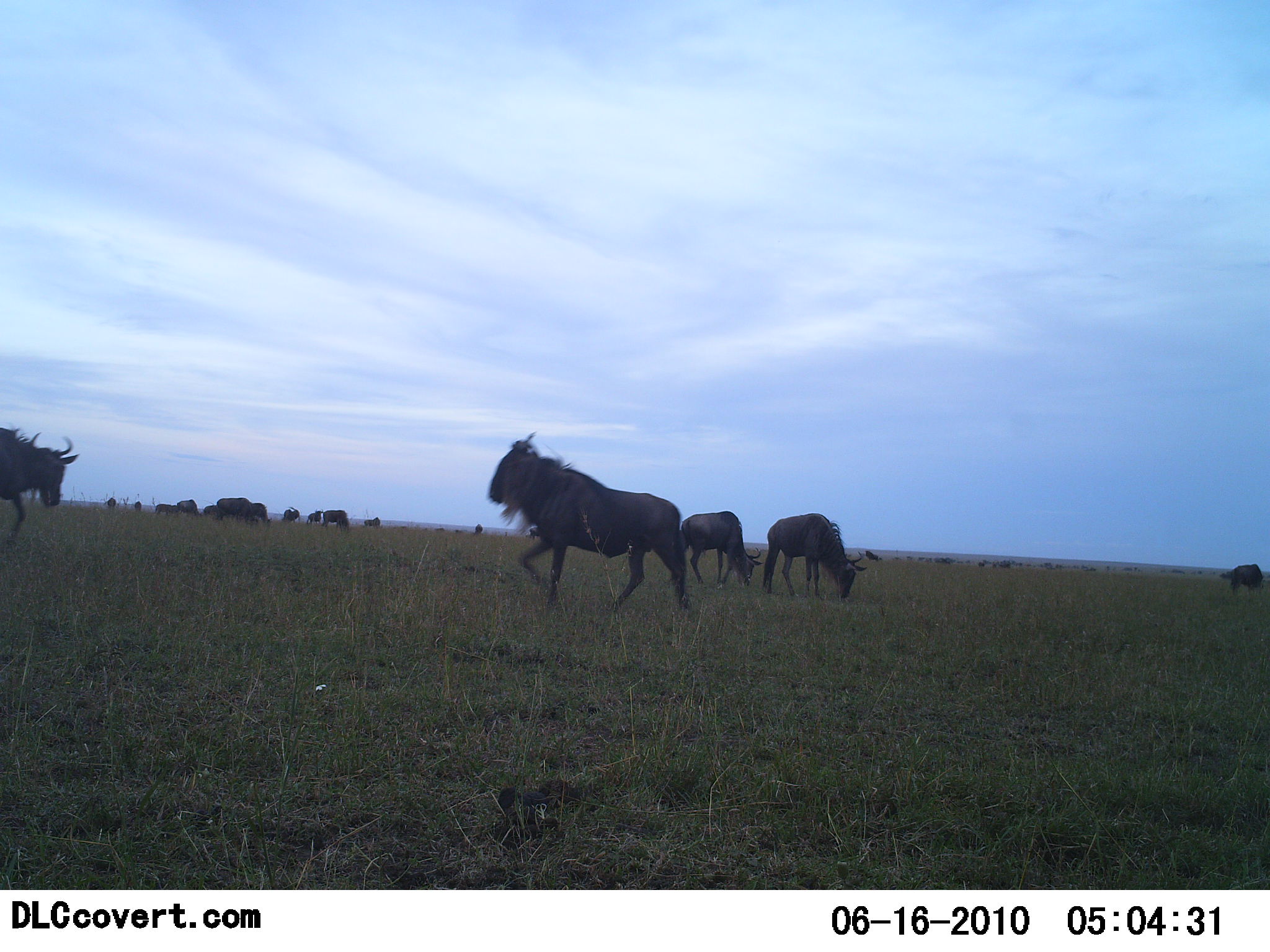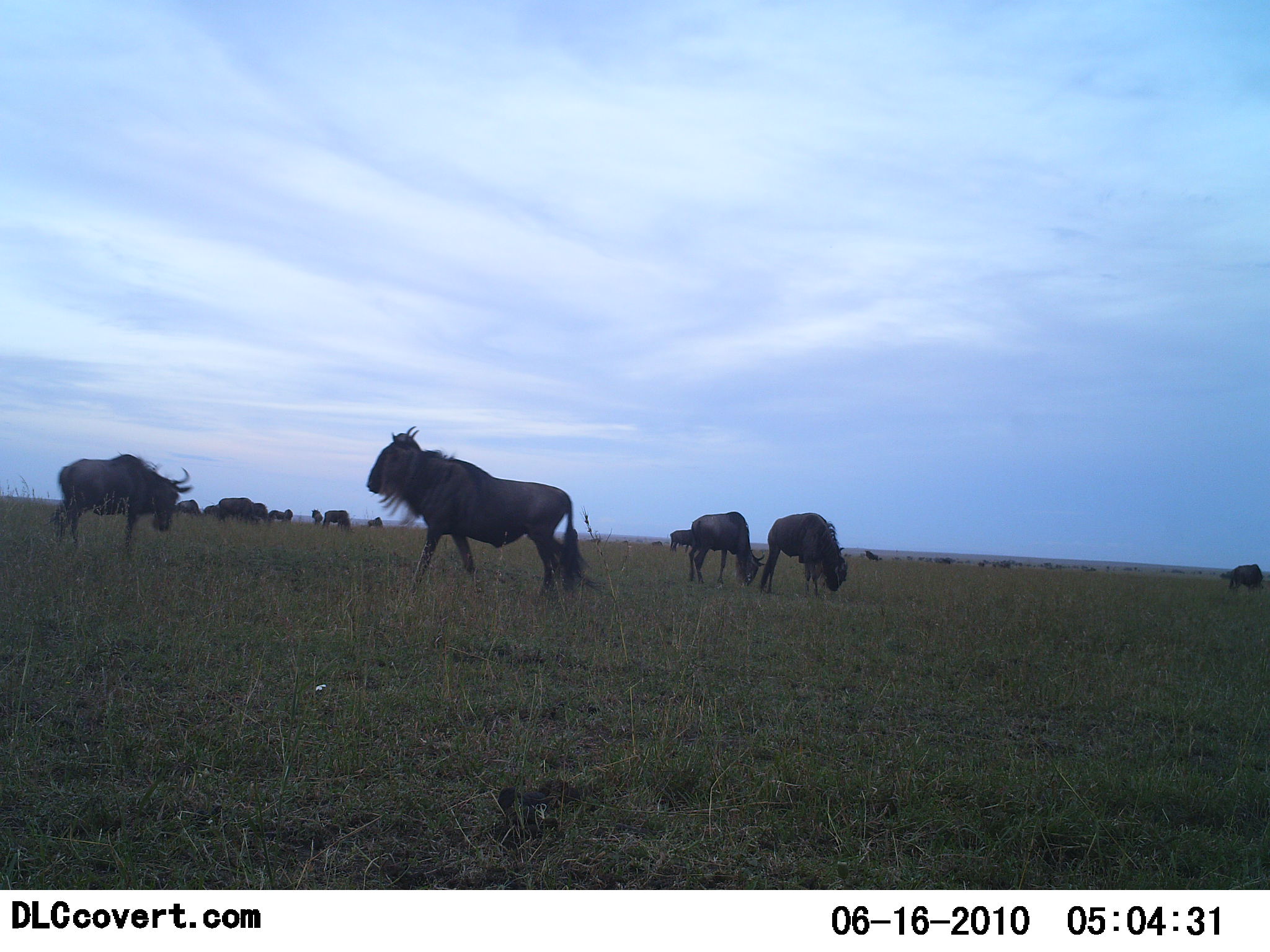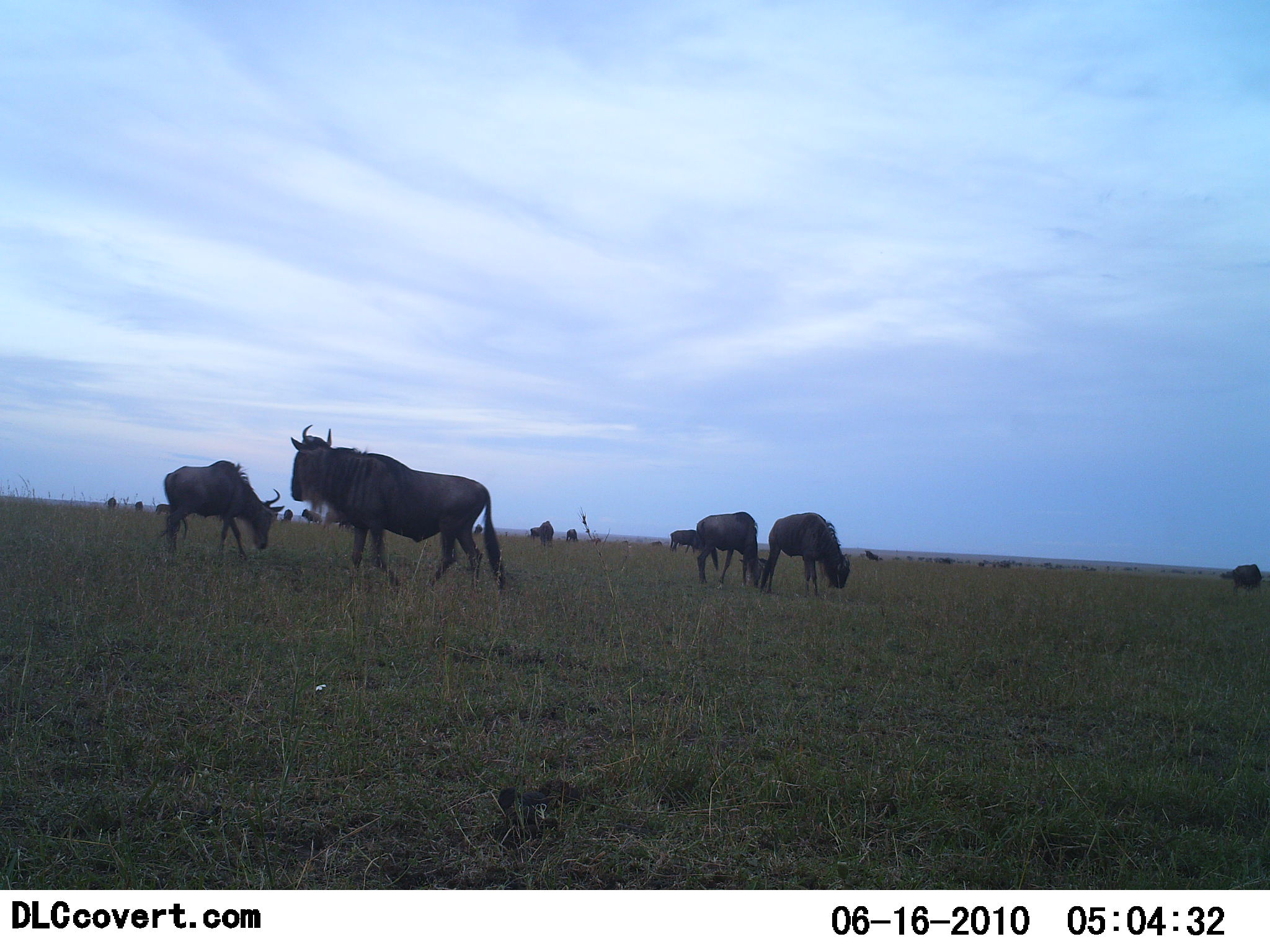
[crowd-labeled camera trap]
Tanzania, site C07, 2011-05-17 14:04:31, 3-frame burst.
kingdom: Animalia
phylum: Chordata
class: Mammalia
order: Artiodactyla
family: Bovidae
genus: Connochaetes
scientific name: Connochaetes taurinus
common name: blue wildebeest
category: wildebeest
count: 11-50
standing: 45%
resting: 0%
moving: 55%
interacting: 9%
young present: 0%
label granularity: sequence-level